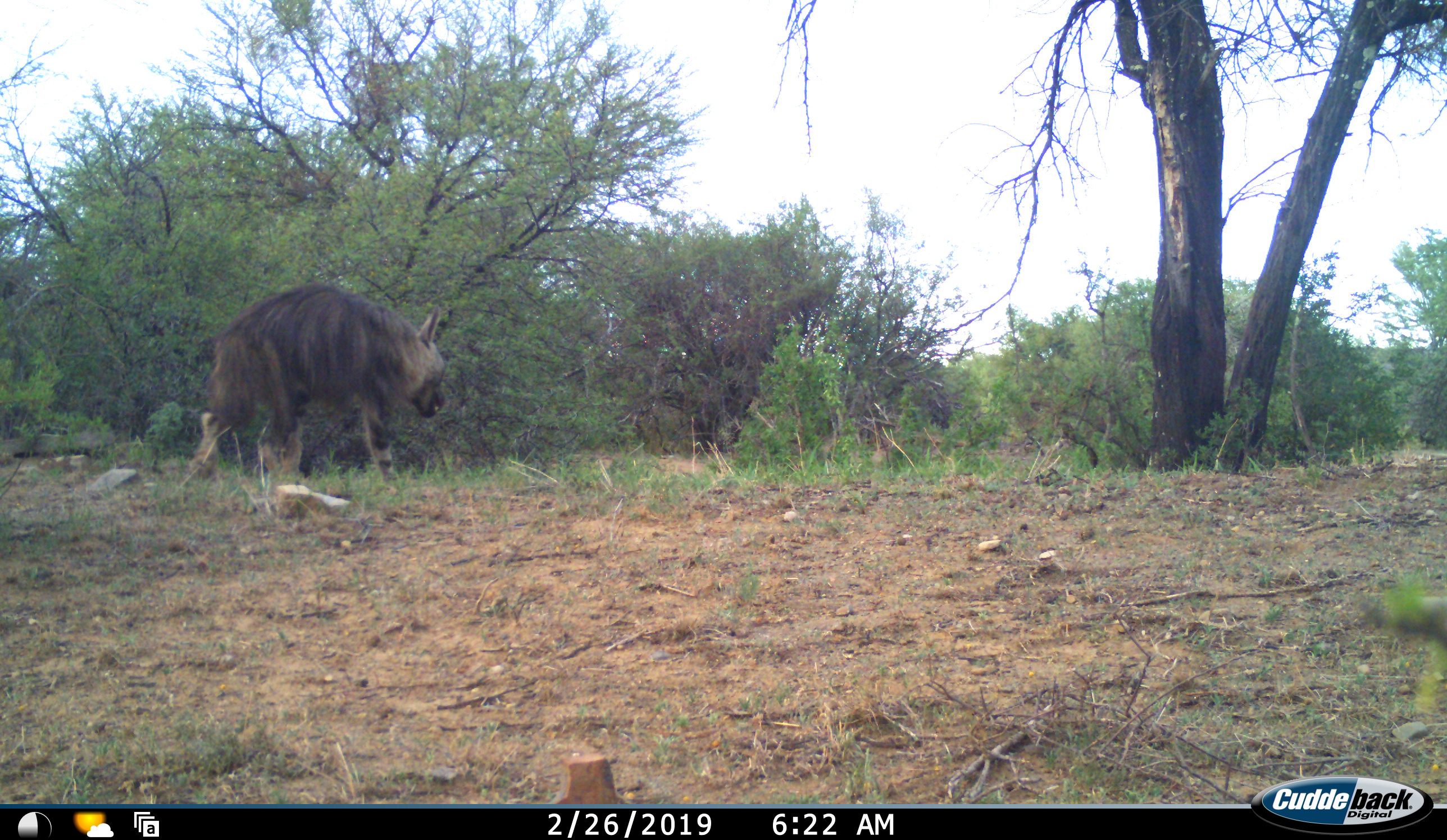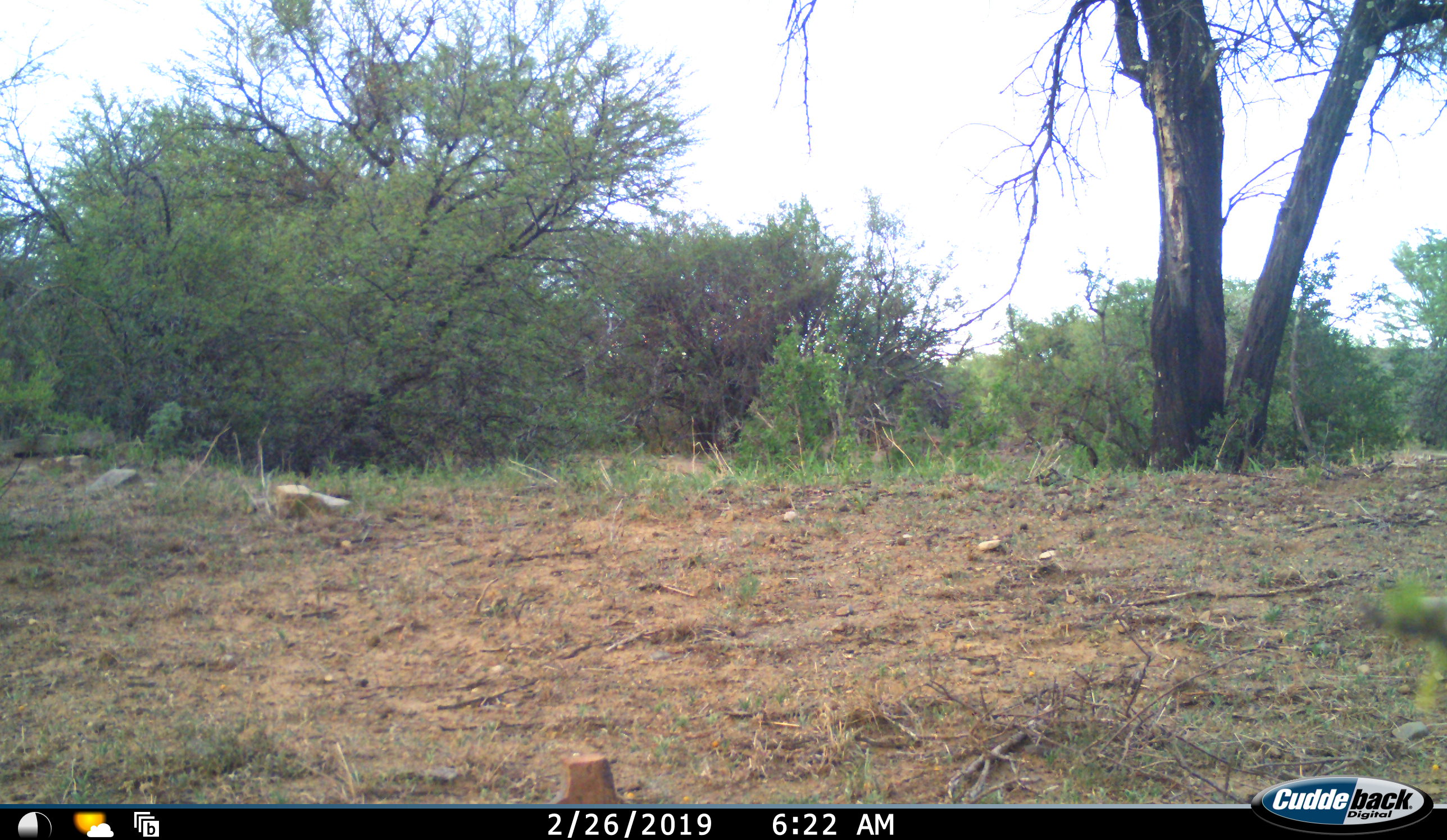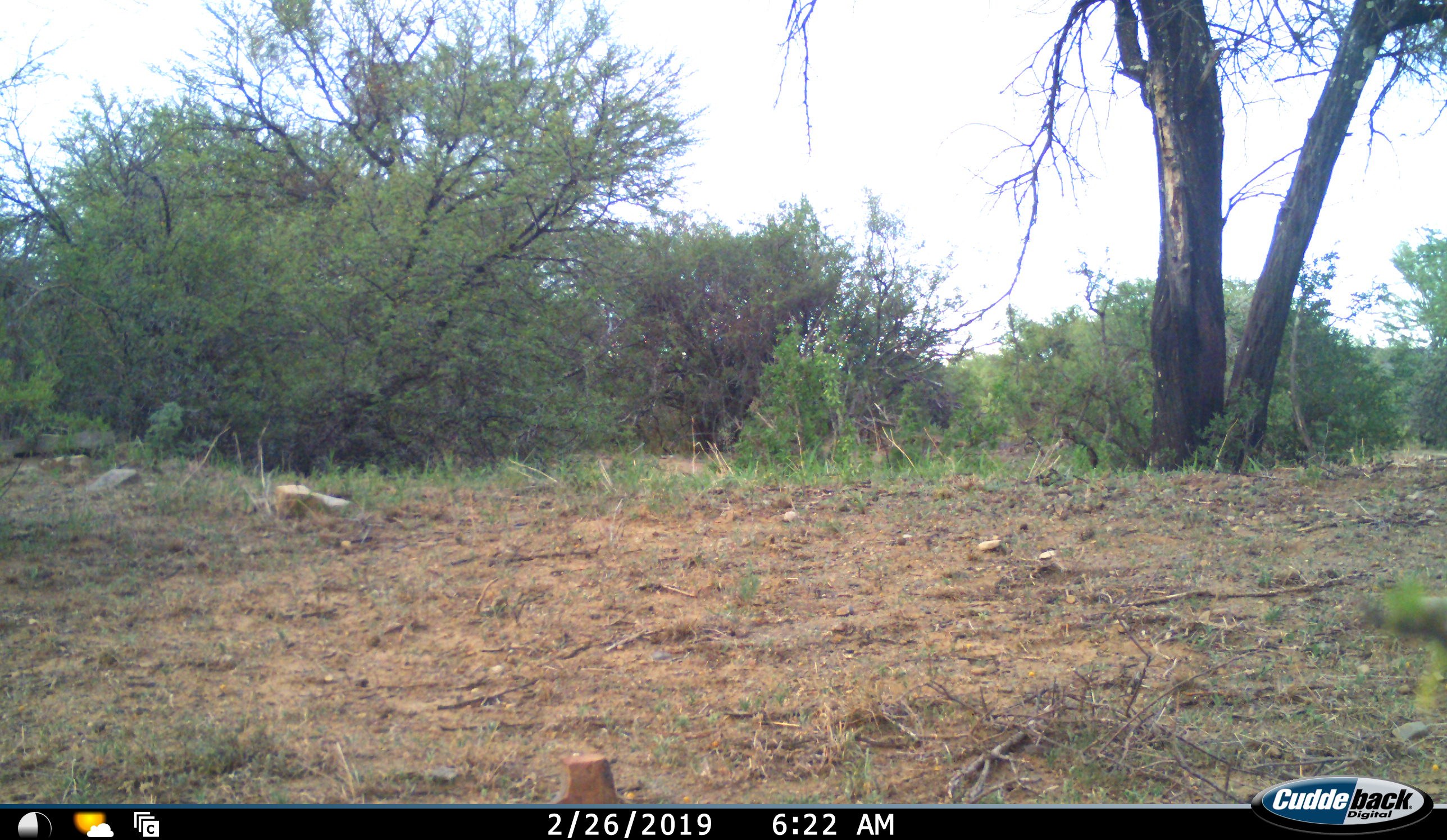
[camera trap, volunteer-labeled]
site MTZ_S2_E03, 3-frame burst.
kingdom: Animalia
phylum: Chordata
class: Mammalia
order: Carnivora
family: Hyaenidae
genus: Parahyaena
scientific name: Parahyaena brunnea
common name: brown hyena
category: hyenabrown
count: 1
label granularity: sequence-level